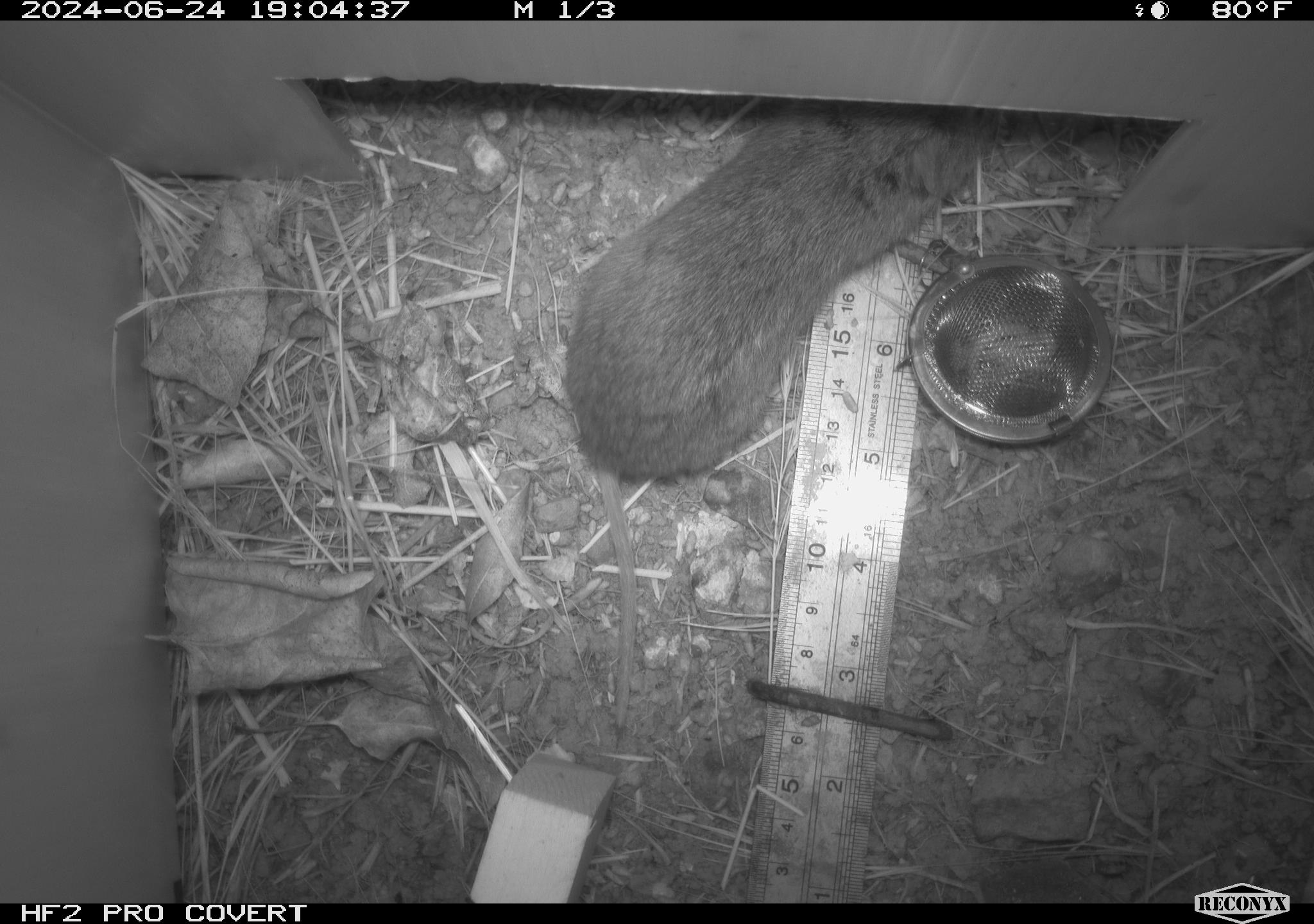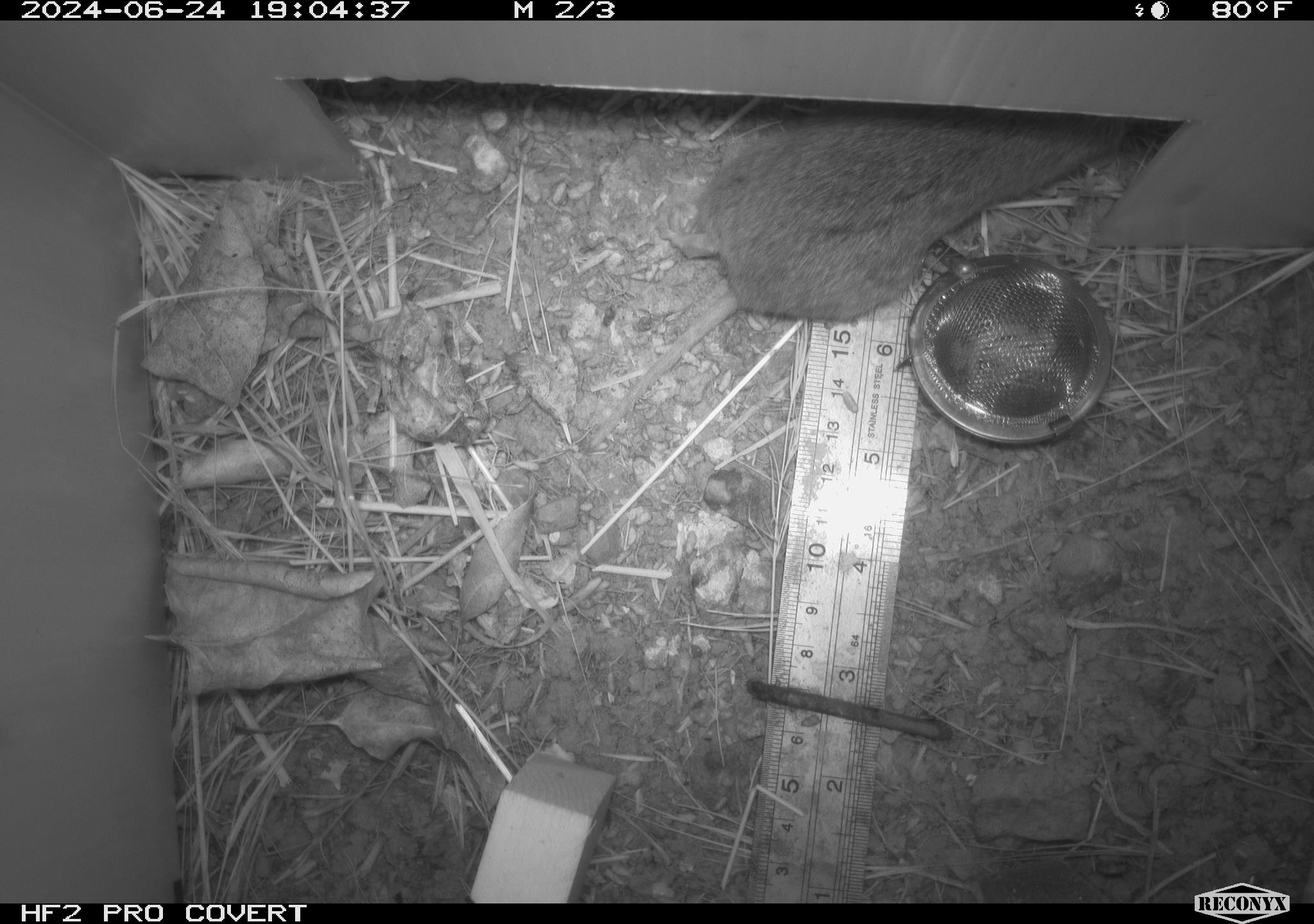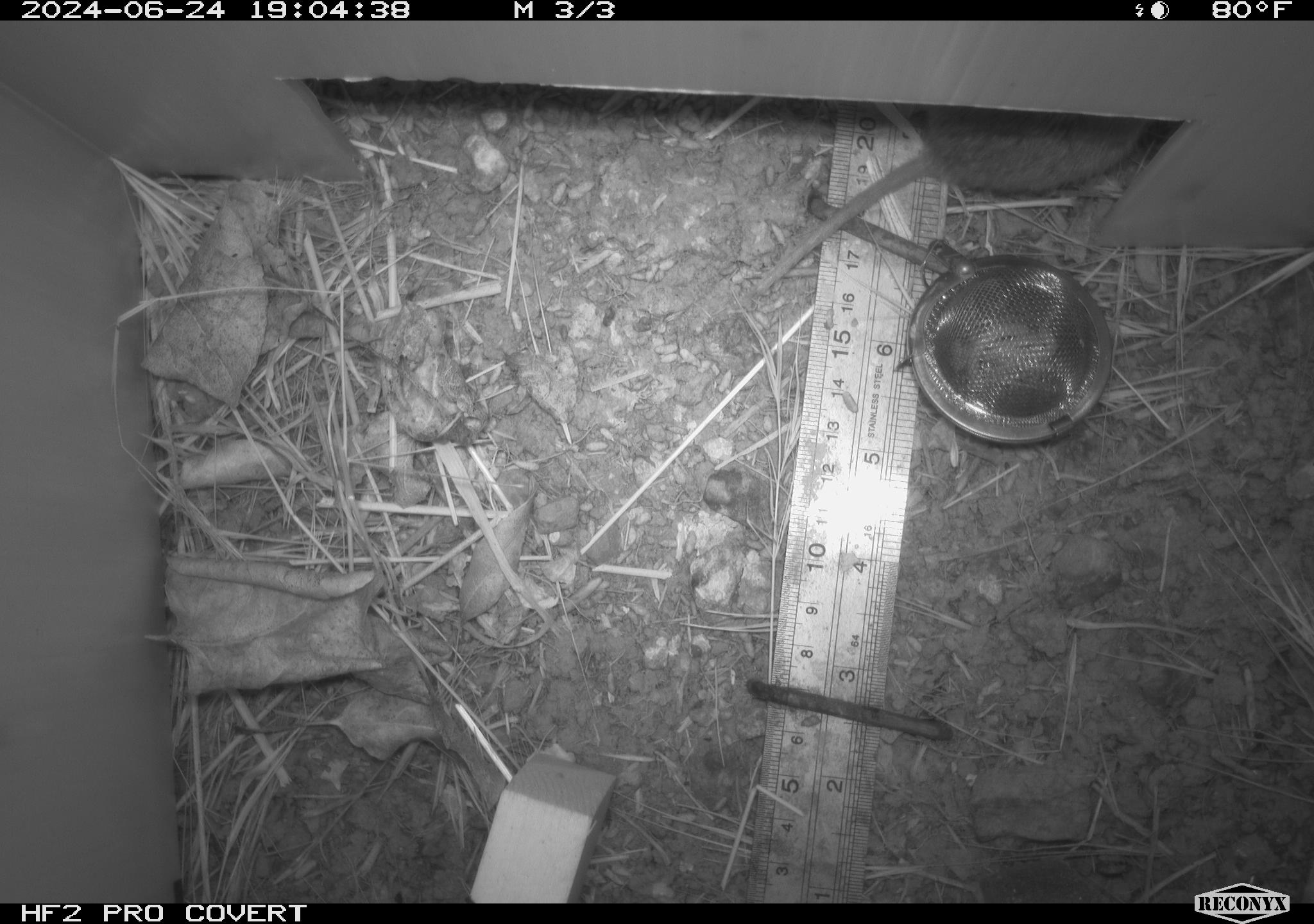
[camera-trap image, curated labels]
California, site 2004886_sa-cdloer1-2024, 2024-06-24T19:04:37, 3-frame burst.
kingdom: Animalia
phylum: Chordata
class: Mammalia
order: Rodentia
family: Cricetidae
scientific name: Arvicolinae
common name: voles, lemmings, and muskrats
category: arvicolinae subfamily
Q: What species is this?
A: Arvicolinae subfamily (voles, lemmings, and muskrats) (Arvicolinae).